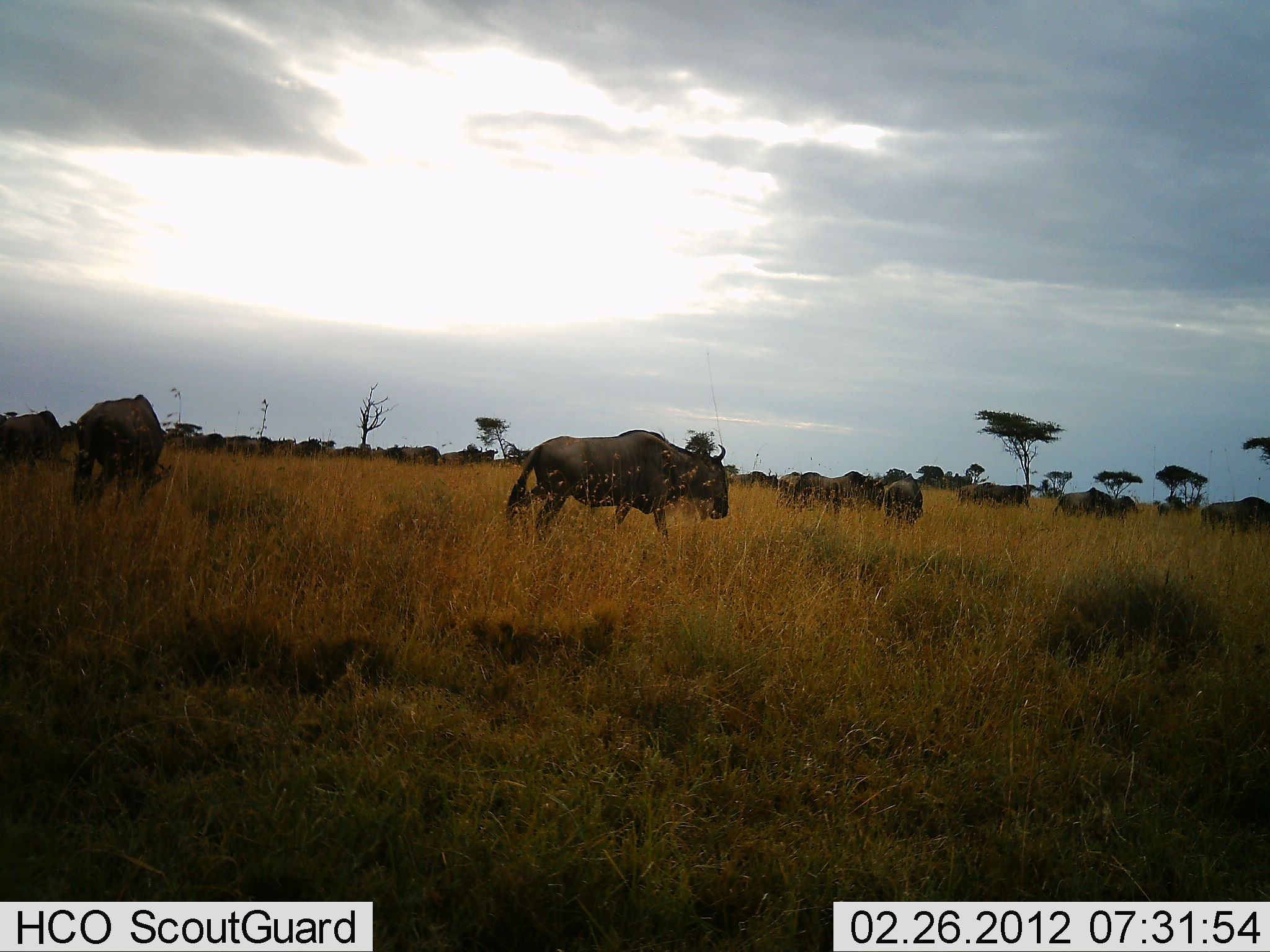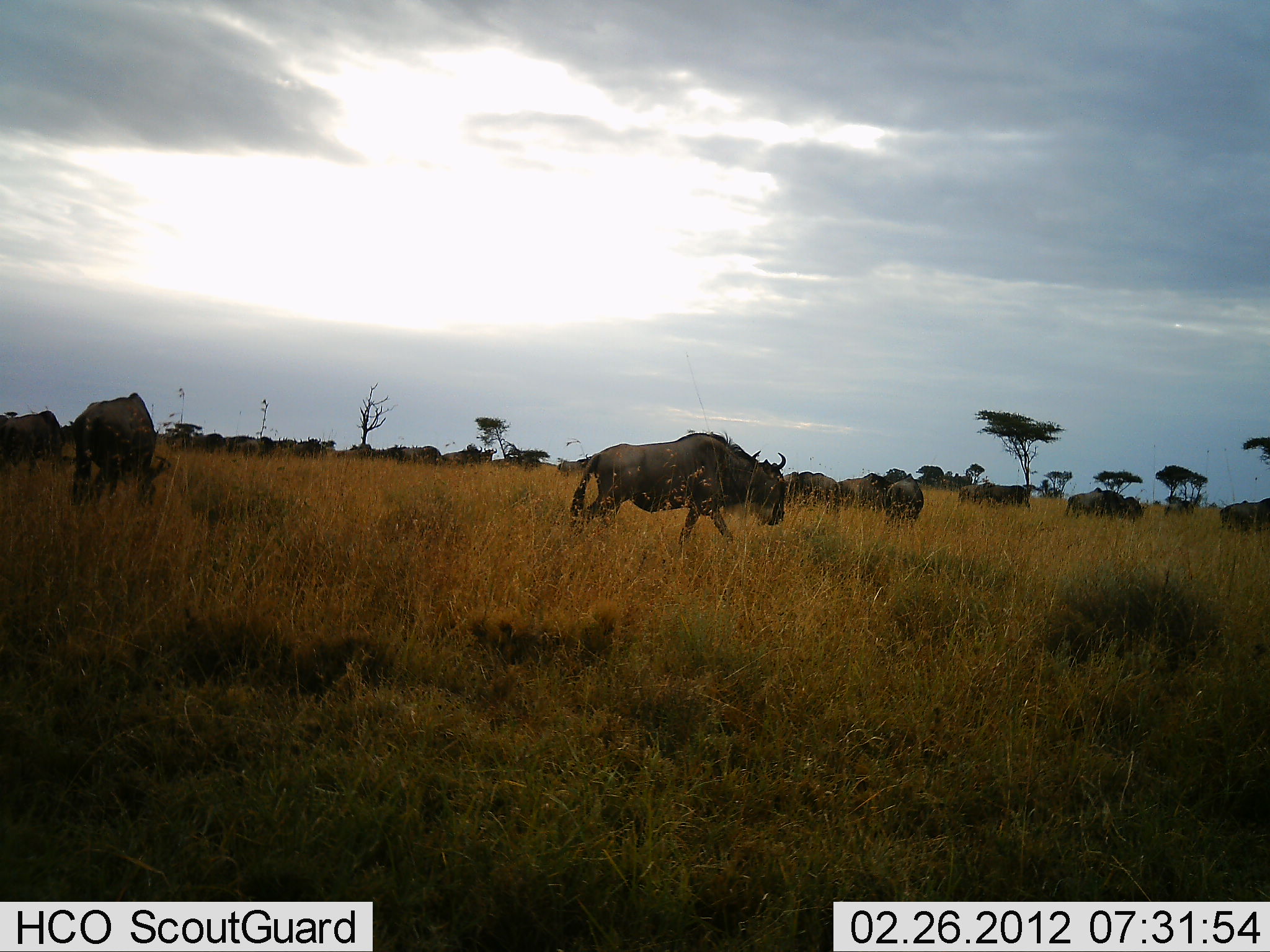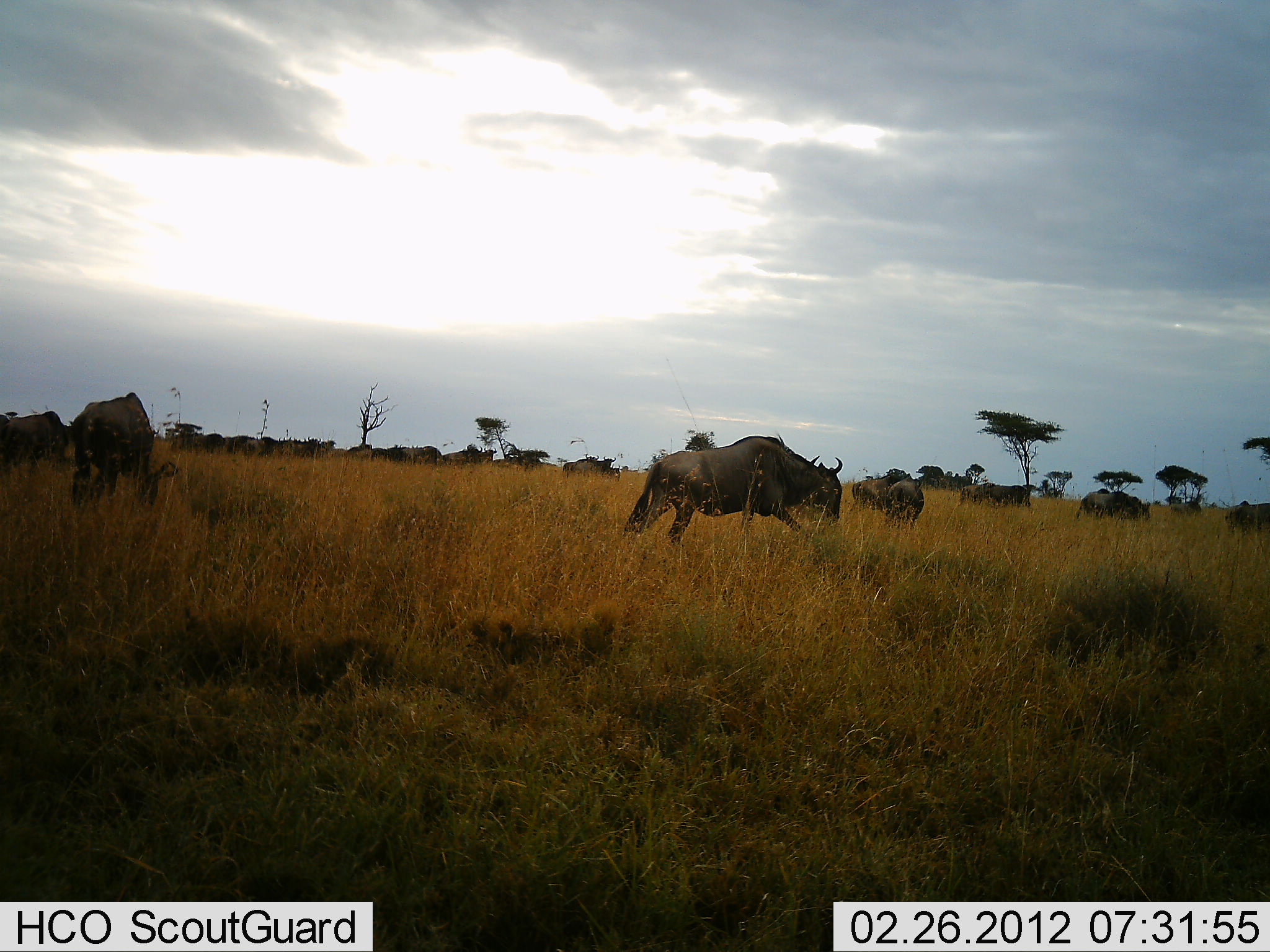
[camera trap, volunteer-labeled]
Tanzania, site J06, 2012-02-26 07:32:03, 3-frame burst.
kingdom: Animalia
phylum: Chordata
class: Mammalia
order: Artiodactyla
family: Bovidae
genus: Connochaetes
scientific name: Connochaetes taurinus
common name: blue wildebeest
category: wildebeest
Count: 11-50.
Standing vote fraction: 47%.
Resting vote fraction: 0%.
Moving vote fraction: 88%.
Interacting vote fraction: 0%.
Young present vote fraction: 6%.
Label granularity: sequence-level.